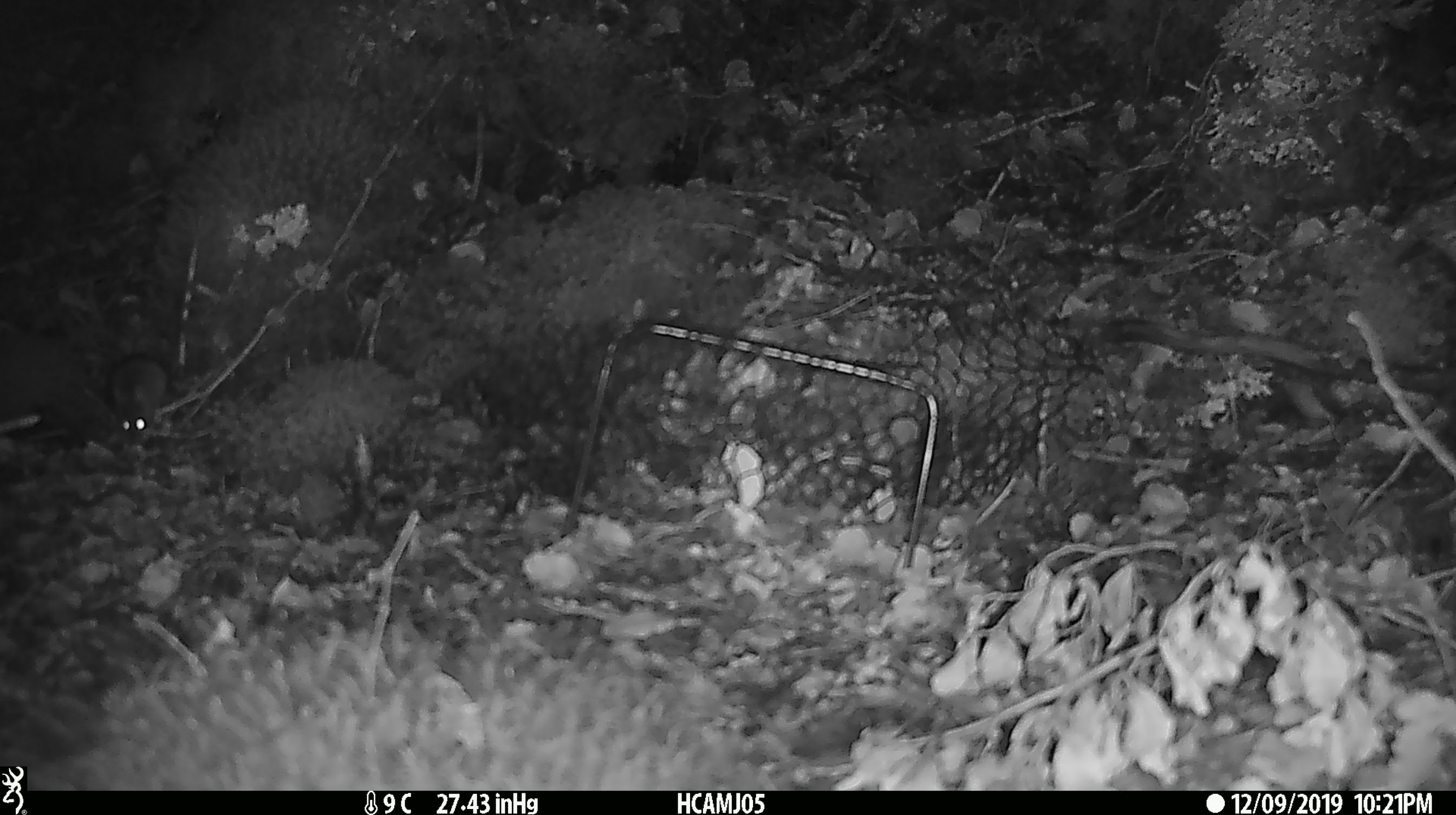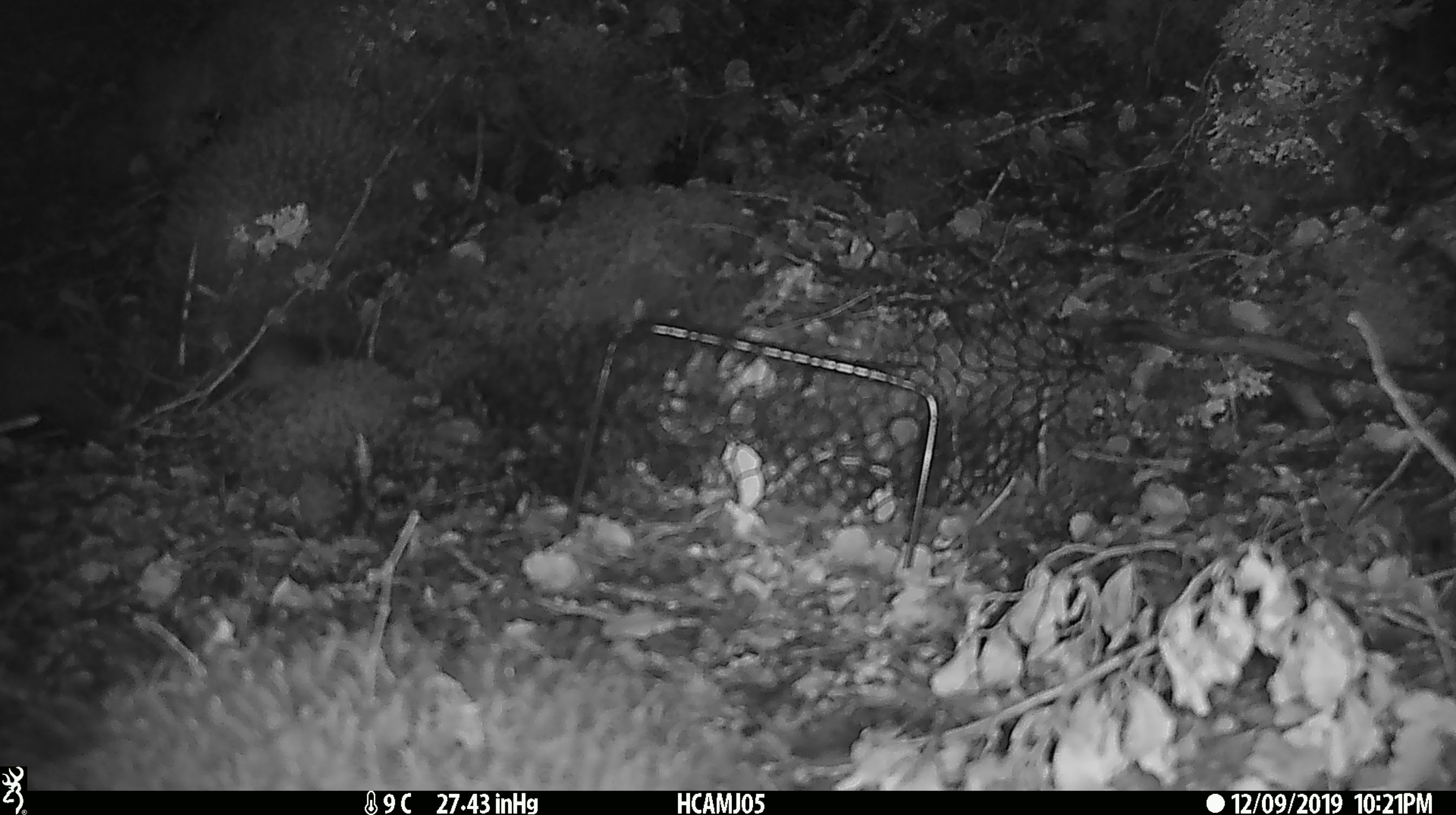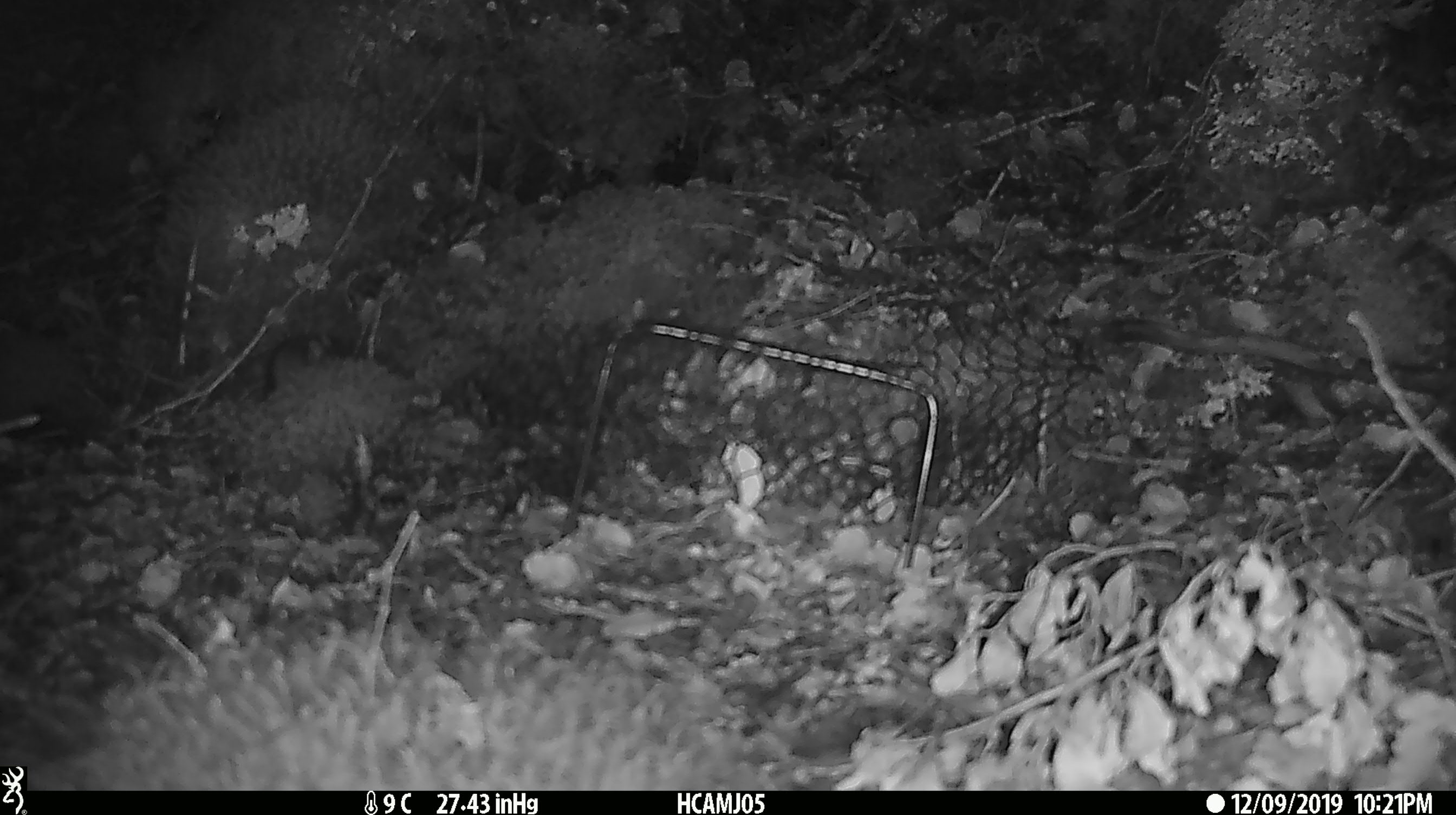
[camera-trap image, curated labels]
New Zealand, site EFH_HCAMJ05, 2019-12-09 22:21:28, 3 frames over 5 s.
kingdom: Animalia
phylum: Chordata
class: Mammalia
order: Rodentia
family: Muridae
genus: Mus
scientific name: Mus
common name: mouse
Mouse (Mus).